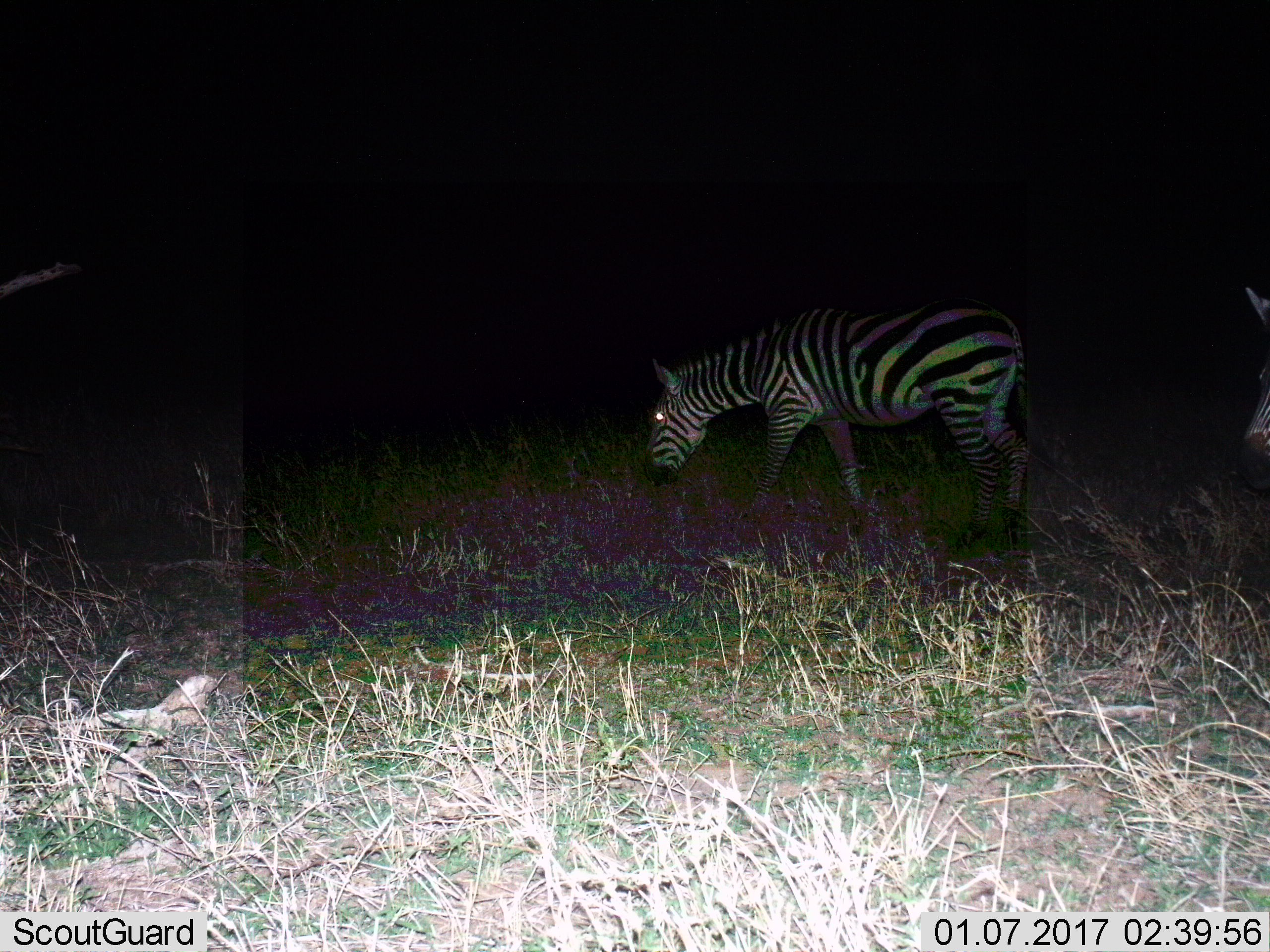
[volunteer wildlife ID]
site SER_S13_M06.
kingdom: Animalia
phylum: Chordata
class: Mammalia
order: Perissodactyla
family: Equidae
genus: Equus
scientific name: Equus quagga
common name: plains zebra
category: zebraplains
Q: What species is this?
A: Zebraplains (plains zebra) (Equus quagga).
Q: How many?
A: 2.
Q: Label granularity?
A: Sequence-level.